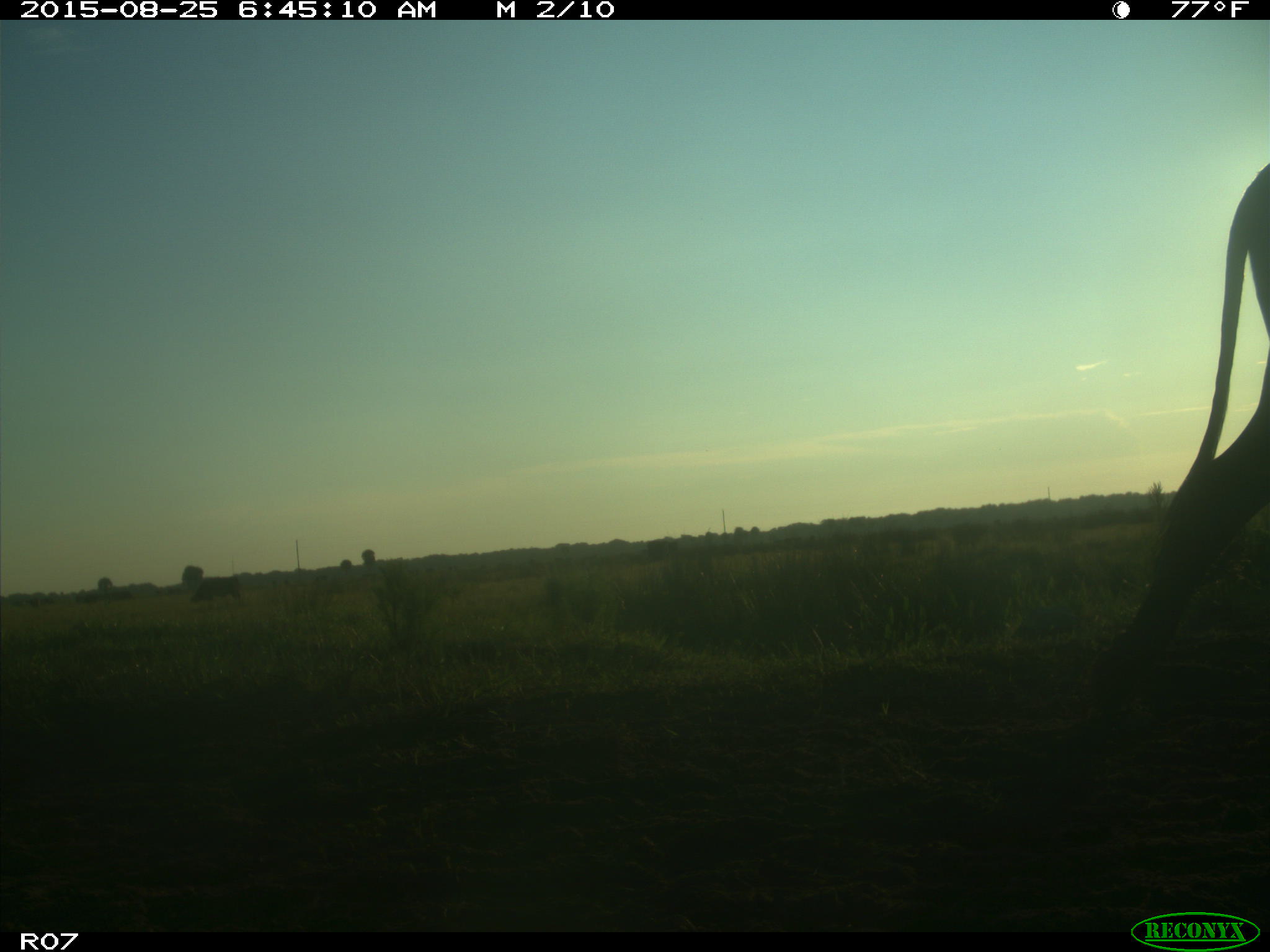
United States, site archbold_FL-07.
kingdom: Animalia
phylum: Chordata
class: Mammalia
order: Artiodactyla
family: Bovidae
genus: Bos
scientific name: Bos taurus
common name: domestic cow